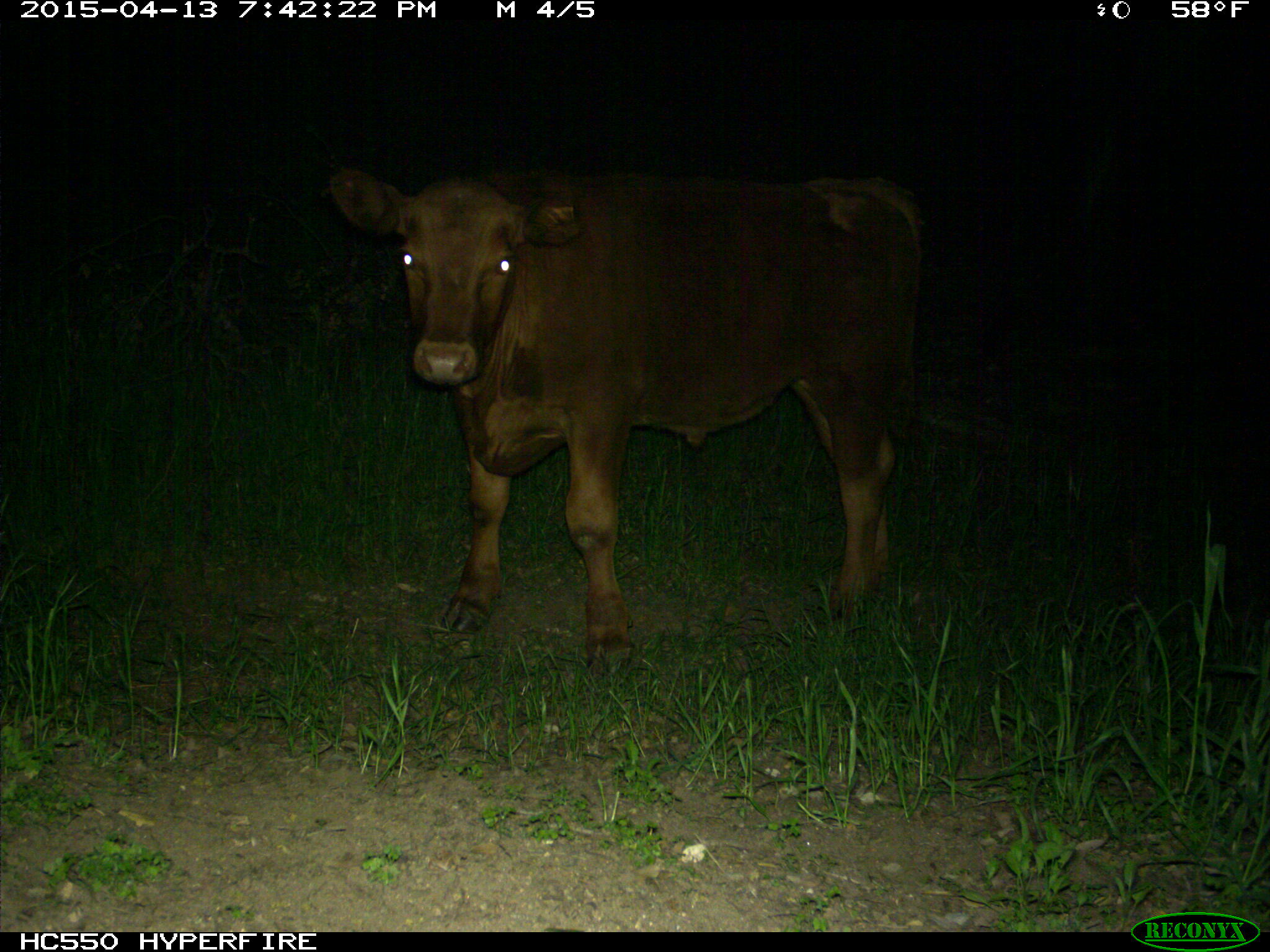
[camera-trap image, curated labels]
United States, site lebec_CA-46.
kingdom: Animalia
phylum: Chordata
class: Mammalia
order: Artiodactyla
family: Bovidae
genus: Bos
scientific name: Bos taurus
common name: domestic cow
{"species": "Bos taurus (domestic cow)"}